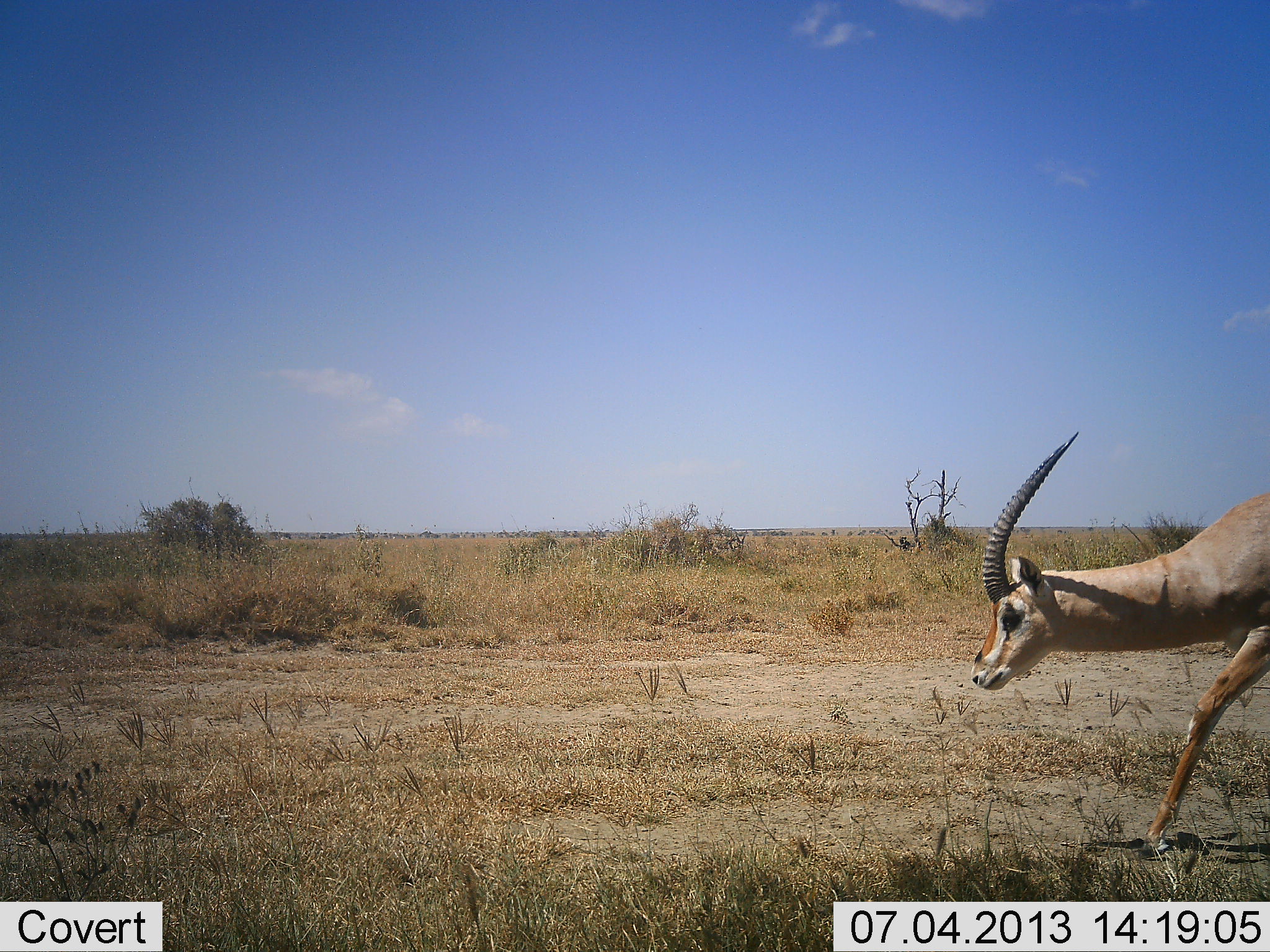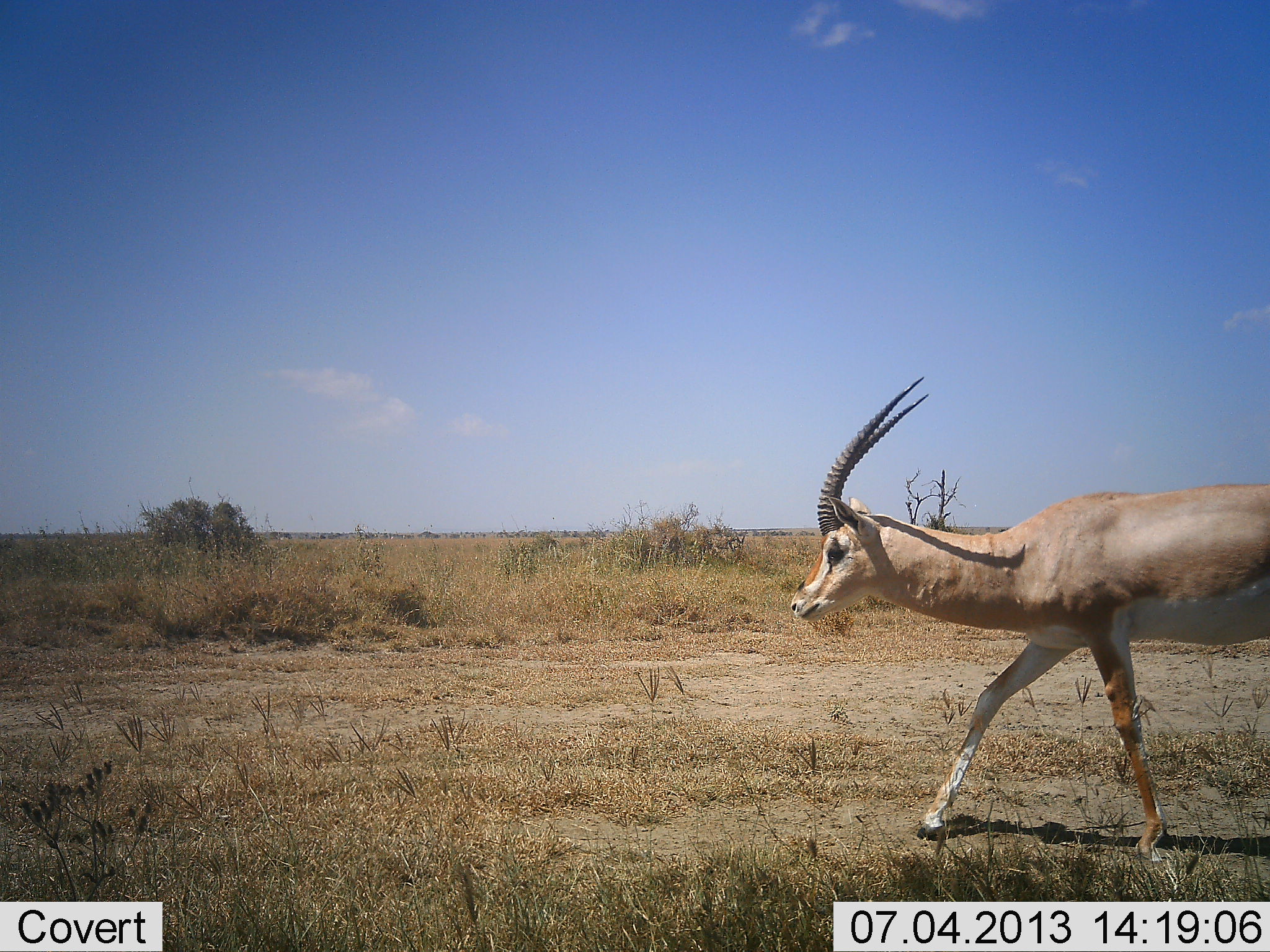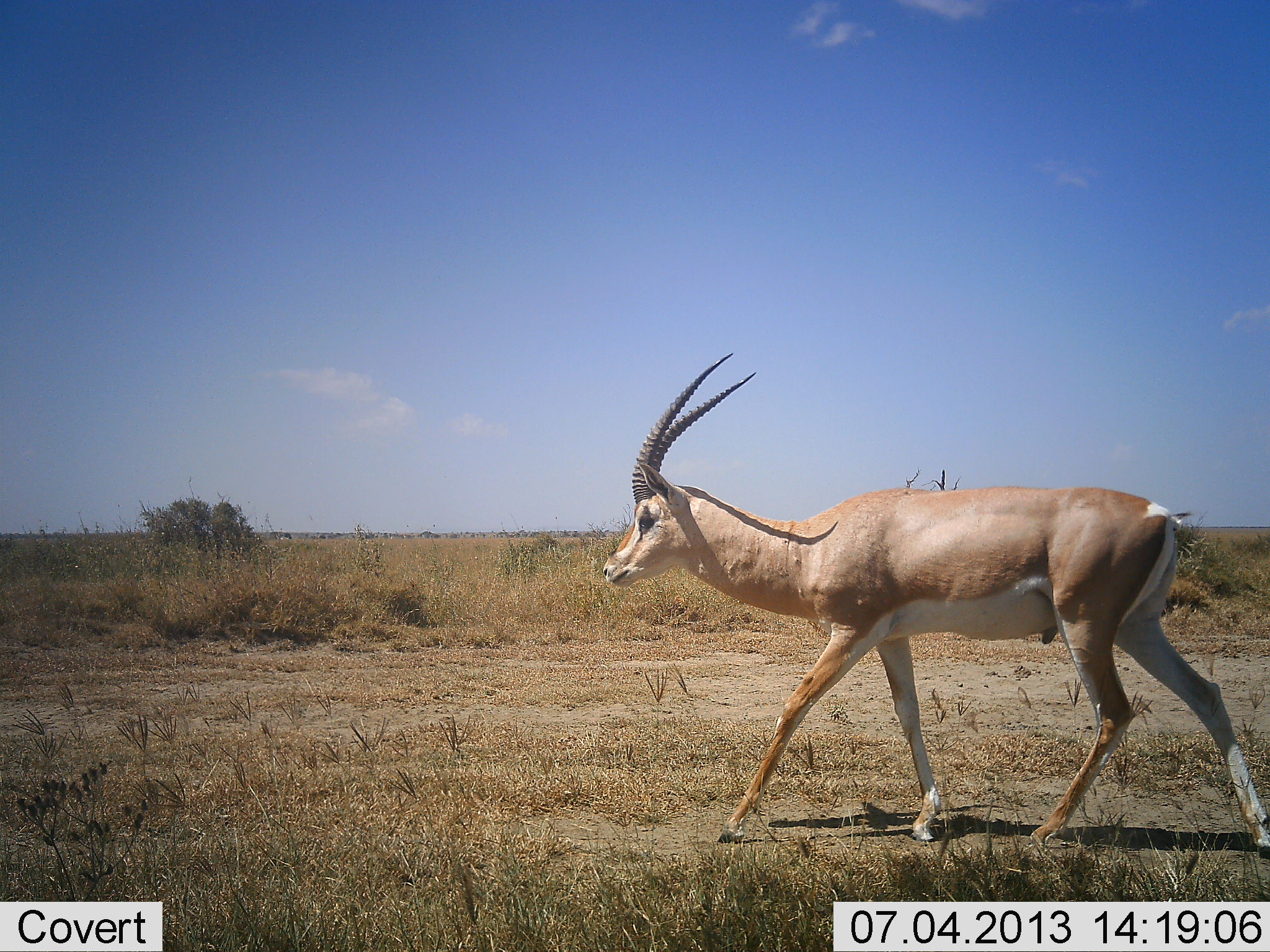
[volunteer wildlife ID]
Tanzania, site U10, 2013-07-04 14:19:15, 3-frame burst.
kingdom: Animalia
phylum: Chordata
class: Mammalia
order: Artiodactyla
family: Bovidae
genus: Nanger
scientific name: Nanger granti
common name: grant's gazelle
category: gazellegrants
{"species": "gazellegrants (grant's gazelle) (Nanger granti)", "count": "1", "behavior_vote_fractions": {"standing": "0%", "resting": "0%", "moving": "100%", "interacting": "0%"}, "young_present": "0%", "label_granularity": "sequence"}